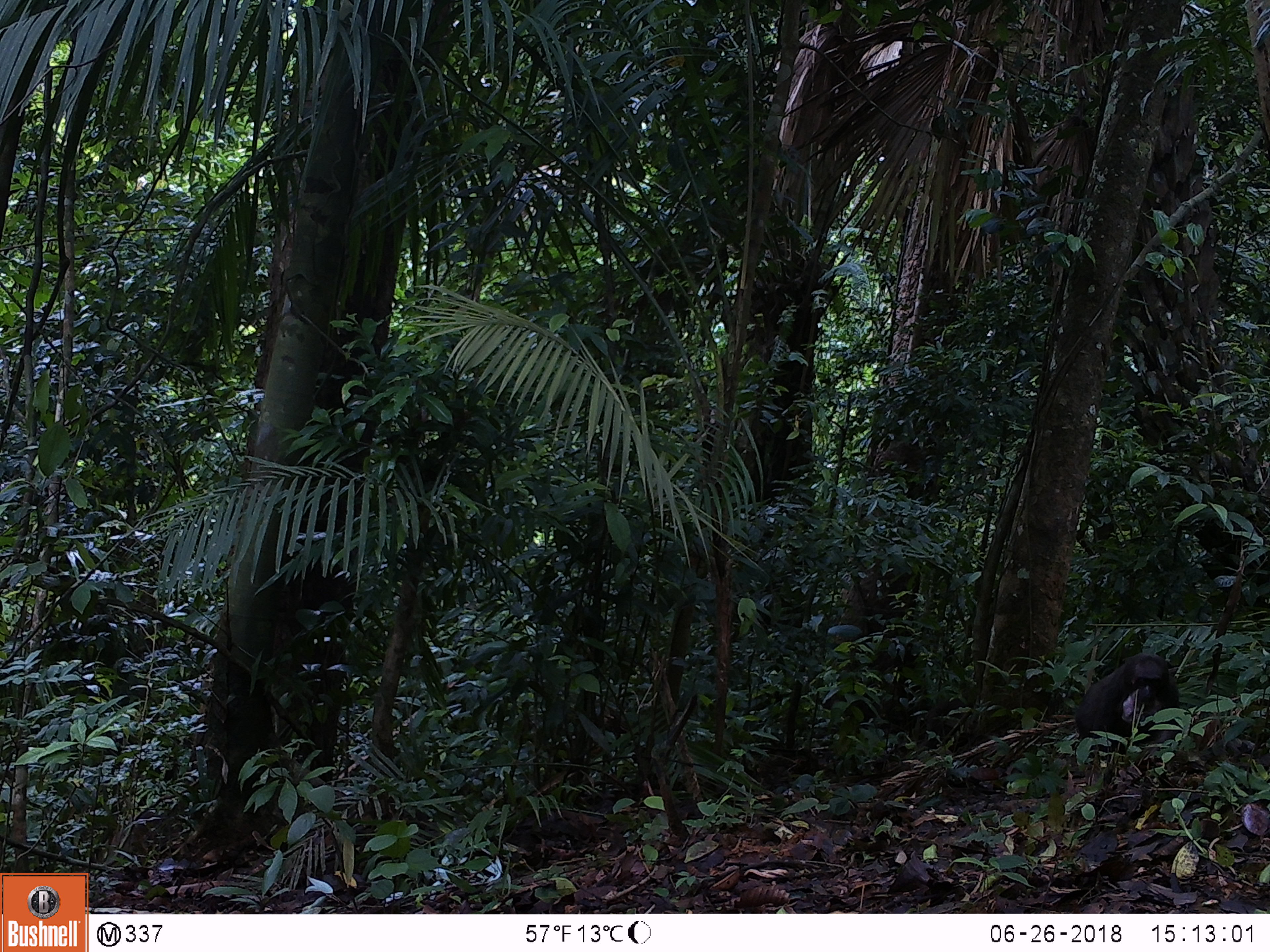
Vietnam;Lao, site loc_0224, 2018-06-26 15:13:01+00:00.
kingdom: Animalia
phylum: Chordata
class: Mammalia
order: Primates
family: Cercopithecidae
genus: Macaca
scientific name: Macaca arctoides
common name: stump-tailed macaque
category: stump tailed macaque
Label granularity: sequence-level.